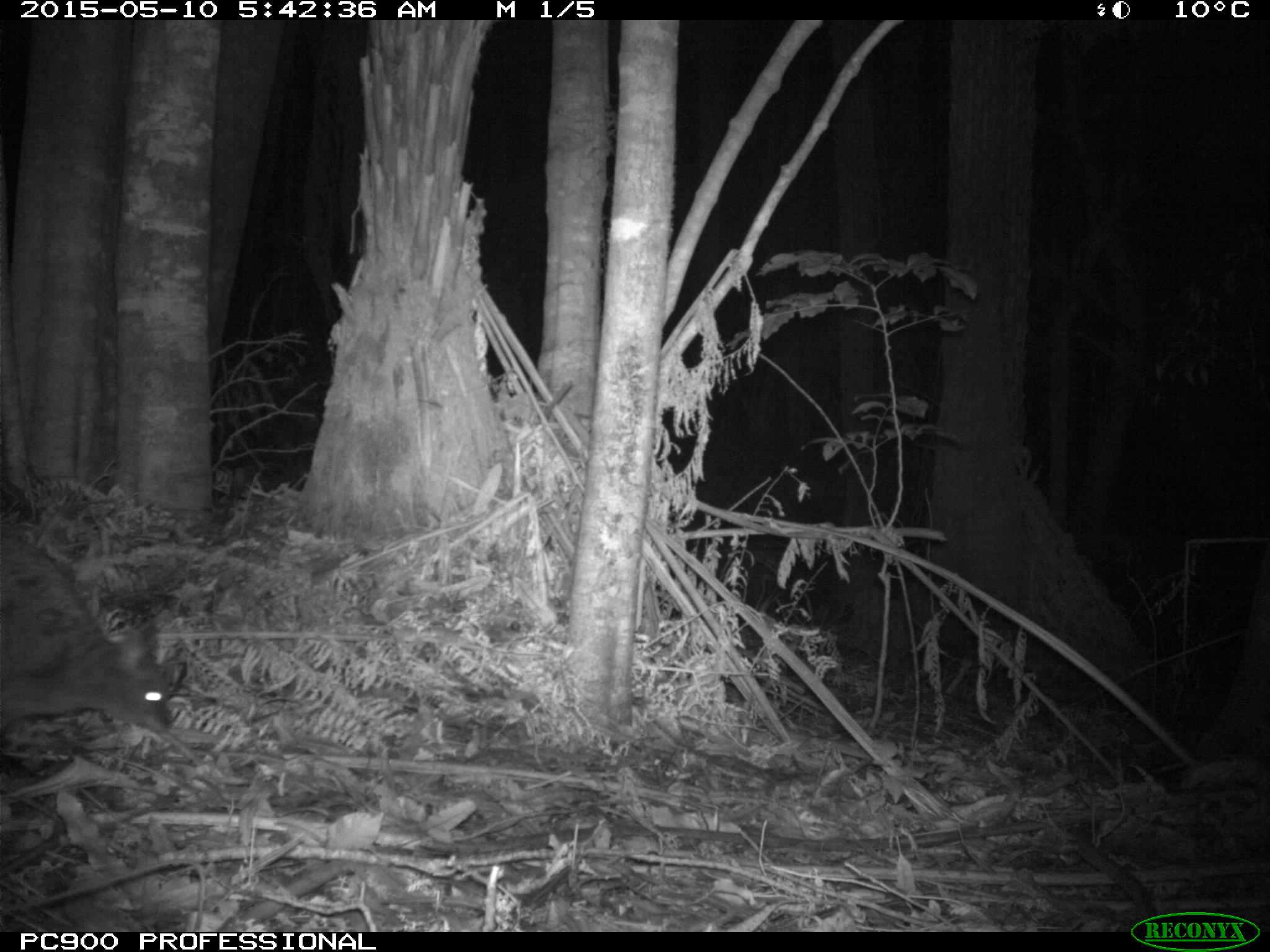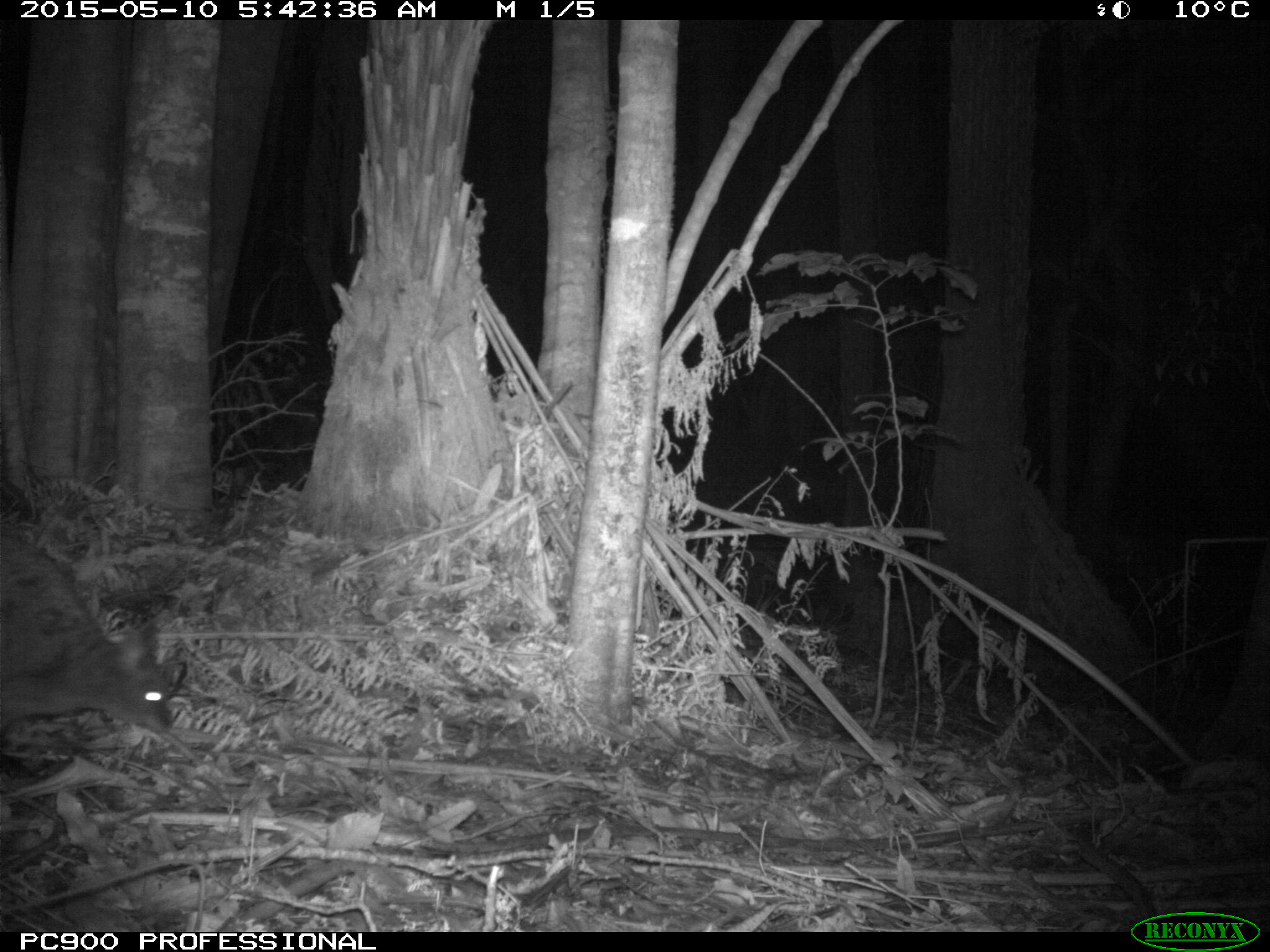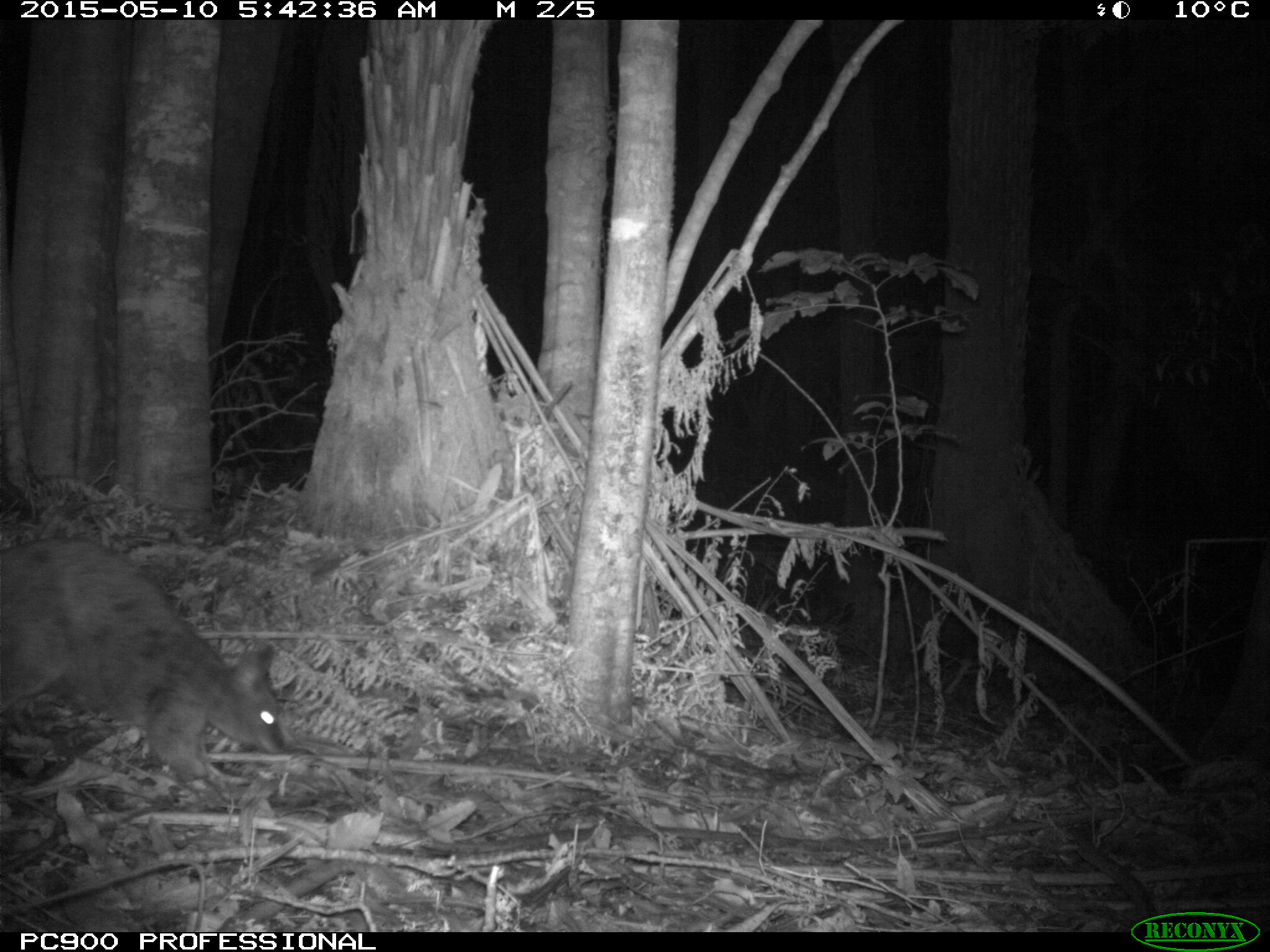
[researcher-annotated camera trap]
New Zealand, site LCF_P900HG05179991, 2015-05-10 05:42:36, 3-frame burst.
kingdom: Animalia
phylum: Chordata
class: Mammalia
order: Diprotodontia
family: Macropodidae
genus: Notamacropus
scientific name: Notamacropus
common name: wallaby